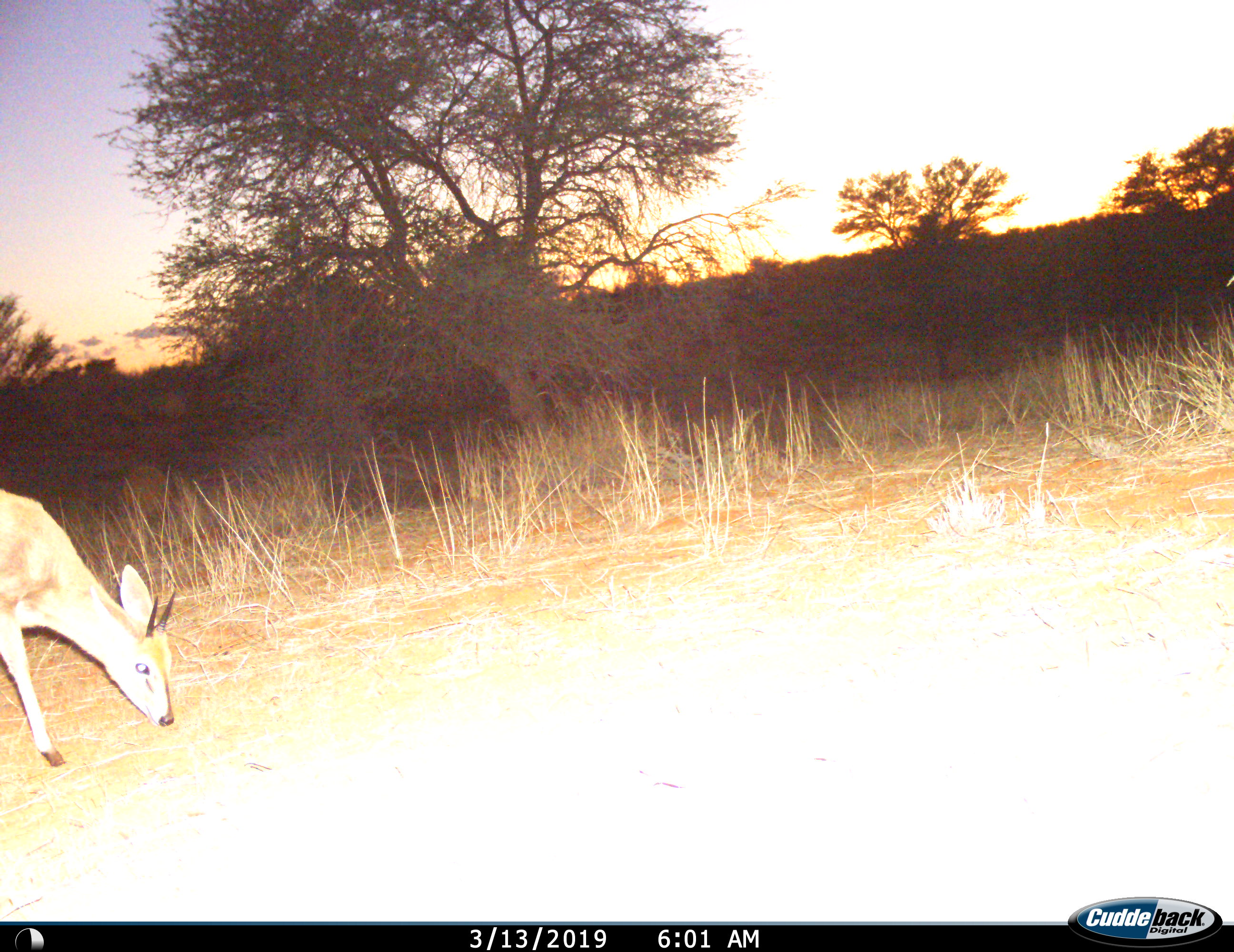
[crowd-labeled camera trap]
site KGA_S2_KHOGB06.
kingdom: Animalia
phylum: Chordata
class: Mammalia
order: Artiodactyla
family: Bovidae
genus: Sylvicapra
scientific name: Sylvicapra grimmia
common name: common duiker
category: duikercommongrey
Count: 1.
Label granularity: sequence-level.